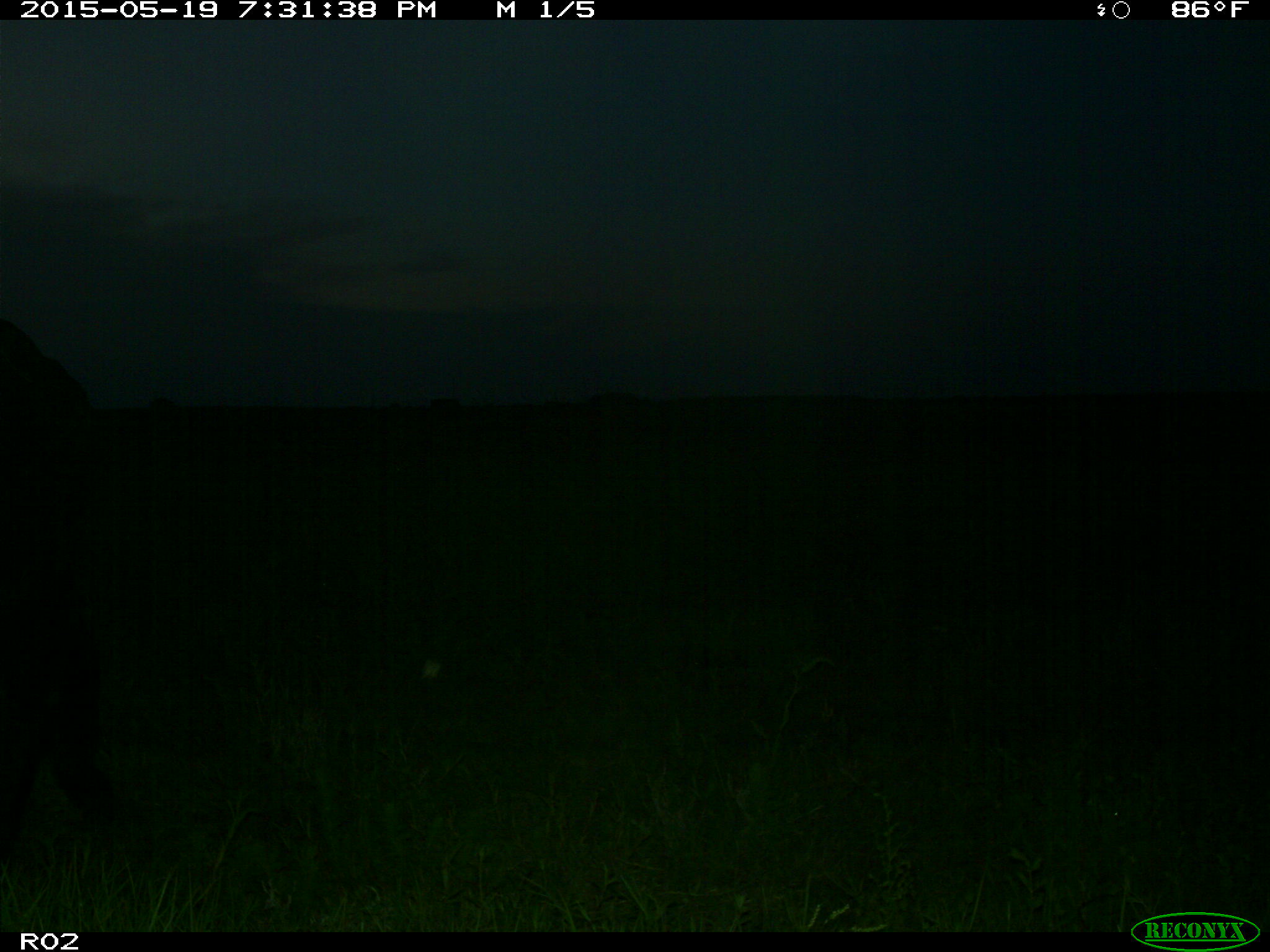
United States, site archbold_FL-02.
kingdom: Animalia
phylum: Chordata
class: Mammalia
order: Artiodactyla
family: Bovidae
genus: Bos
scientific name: Bos taurus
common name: domestic cow